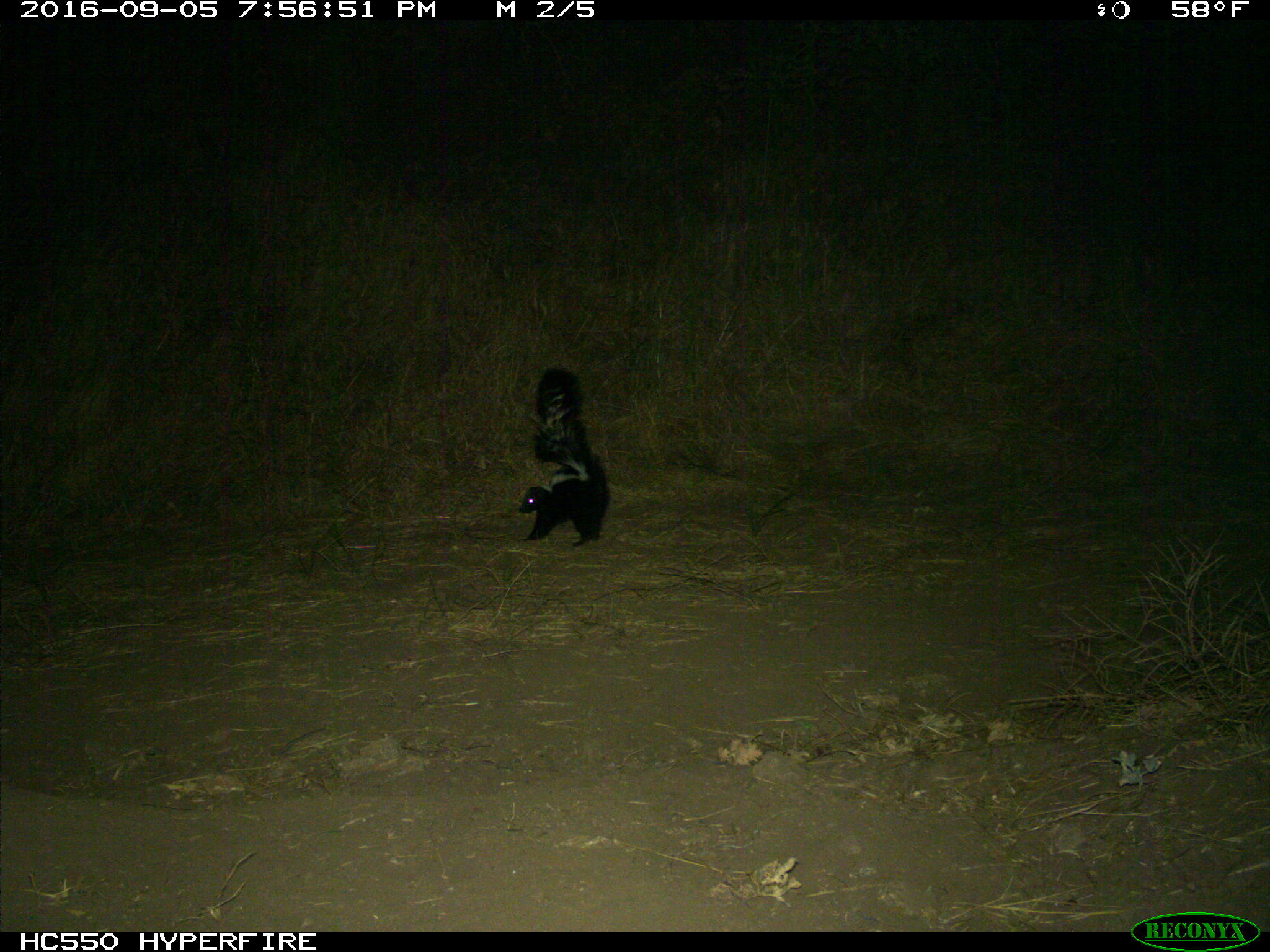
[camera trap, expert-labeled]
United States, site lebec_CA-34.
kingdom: Animalia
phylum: Chordata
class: Mammalia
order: Carnivora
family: Mephitidae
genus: Mephitis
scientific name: Mephitis mephitis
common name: striped skunk